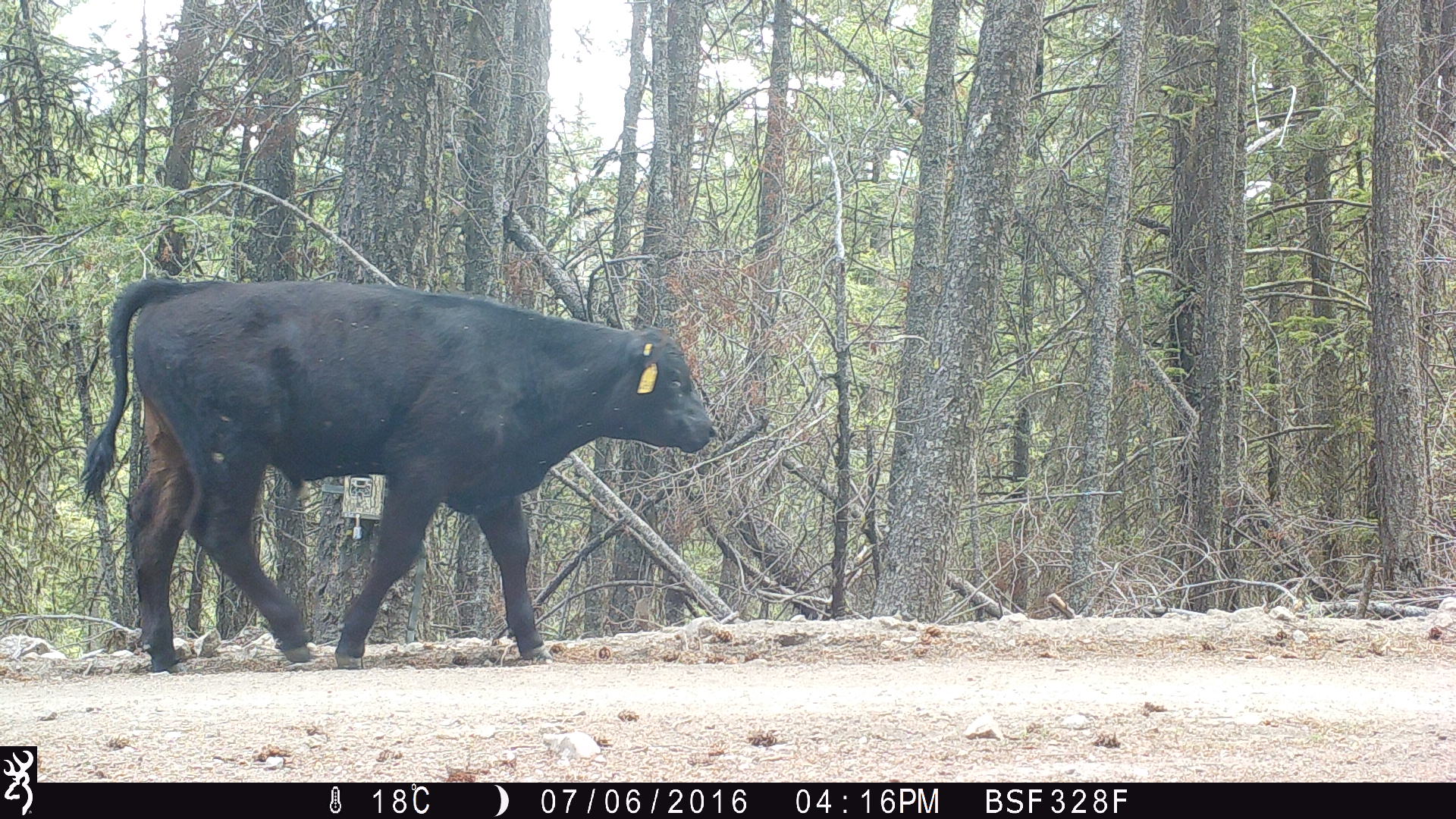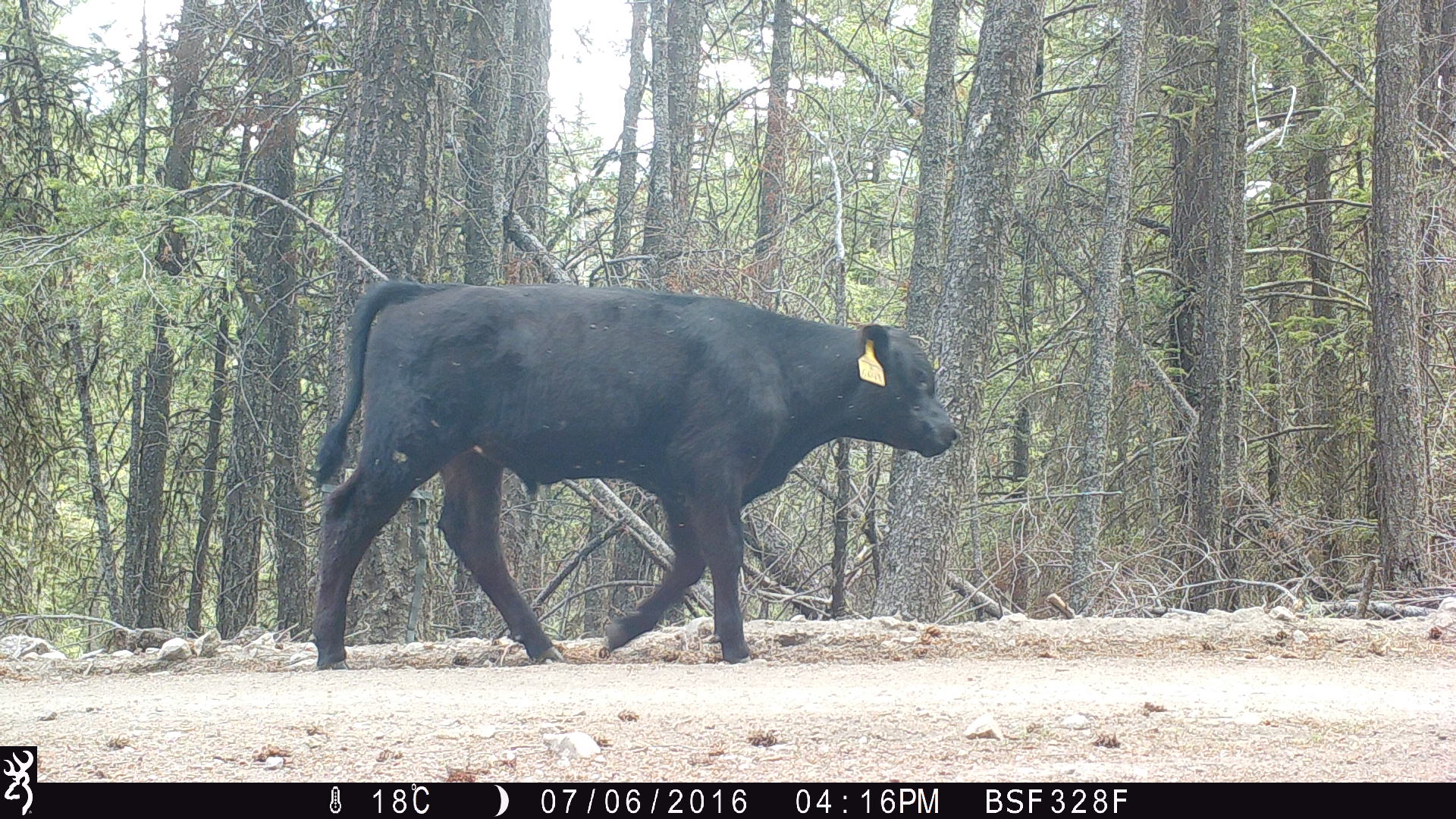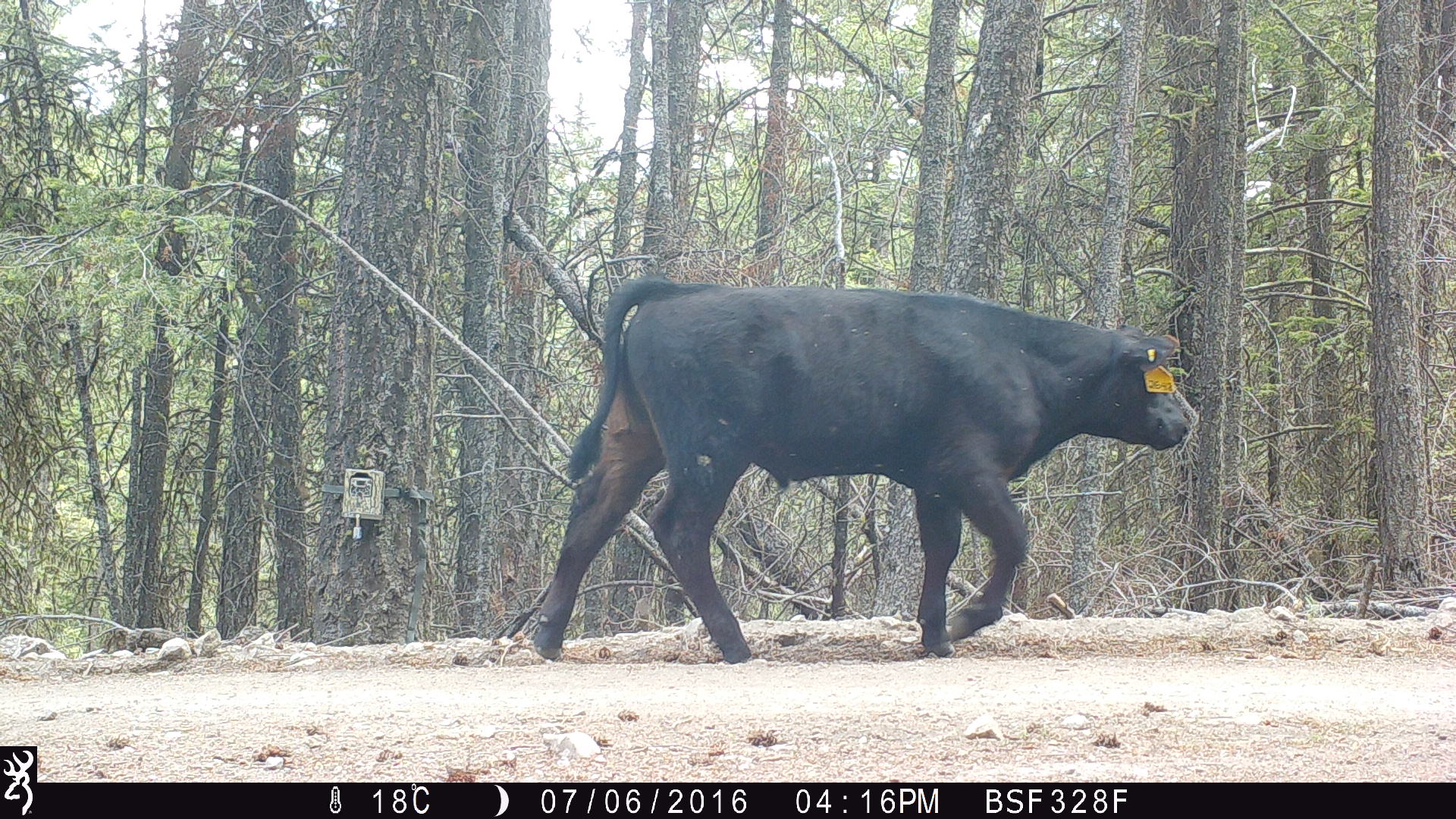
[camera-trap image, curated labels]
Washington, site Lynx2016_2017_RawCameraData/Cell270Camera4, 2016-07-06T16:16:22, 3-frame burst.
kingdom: Animalia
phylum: Chordata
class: Mammalia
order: Artiodactyla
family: Bovidae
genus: Bos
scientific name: Bos taurus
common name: domestic cattle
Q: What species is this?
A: Domestic cattle (Bos taurus).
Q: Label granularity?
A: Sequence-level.